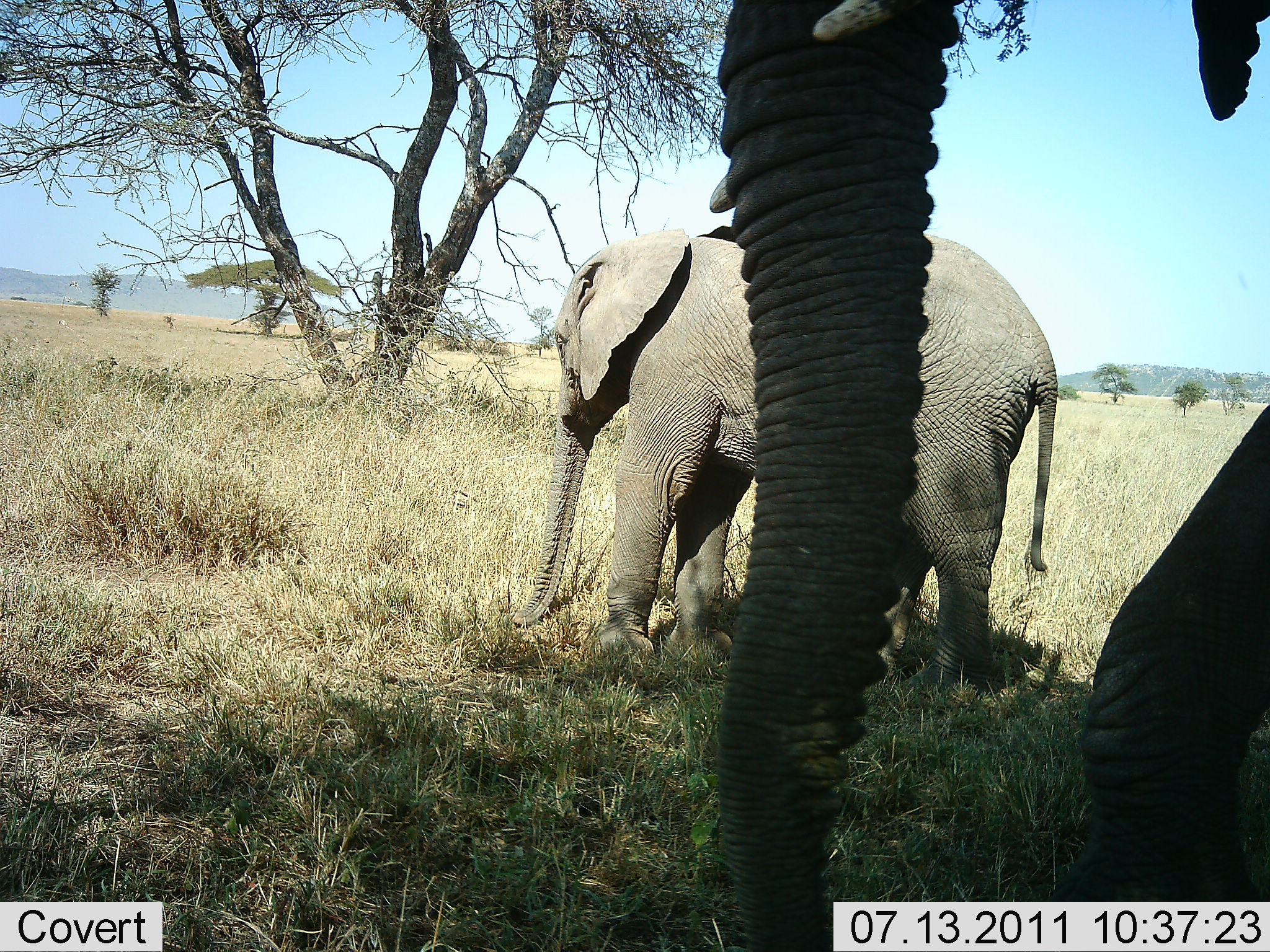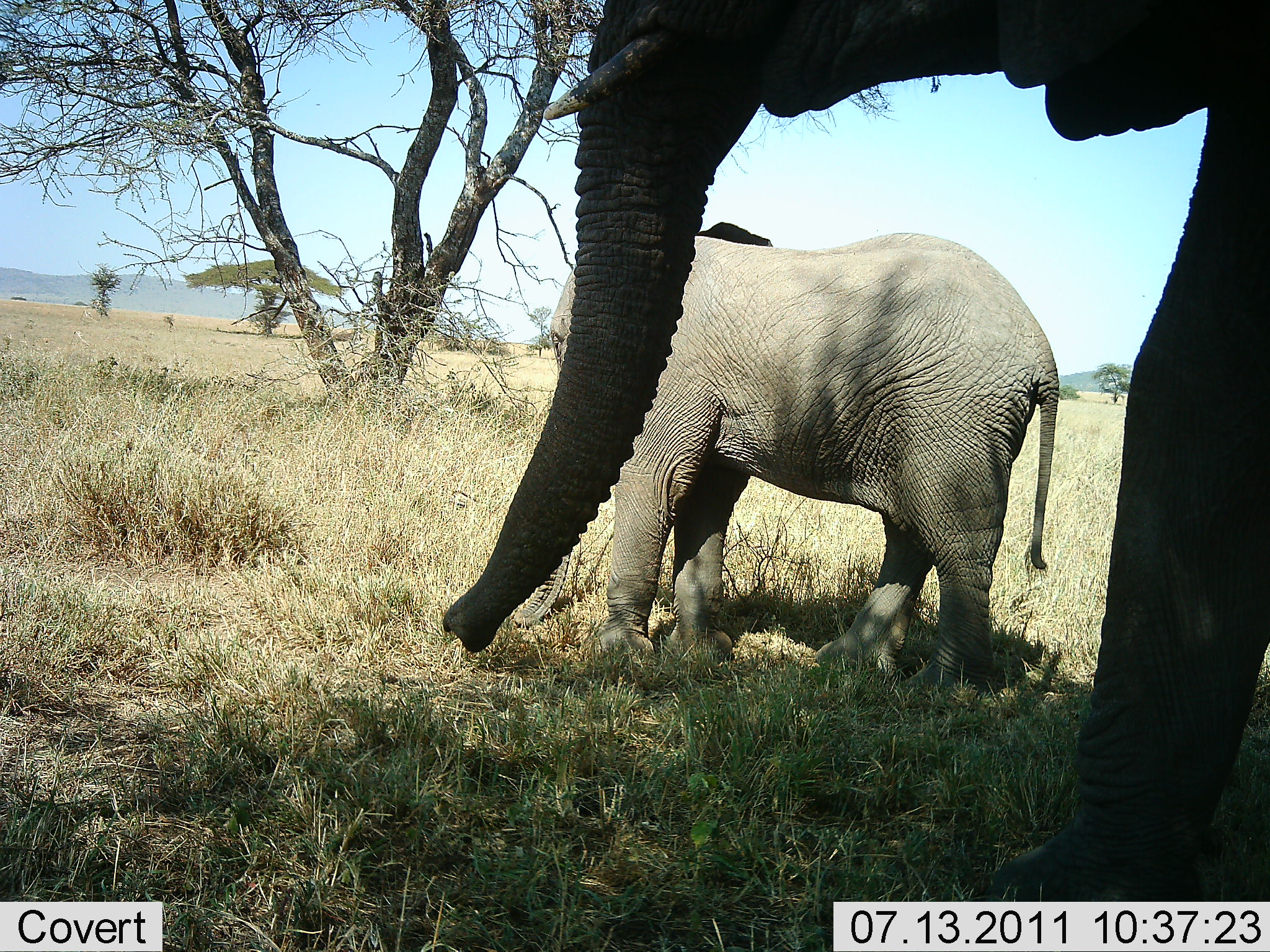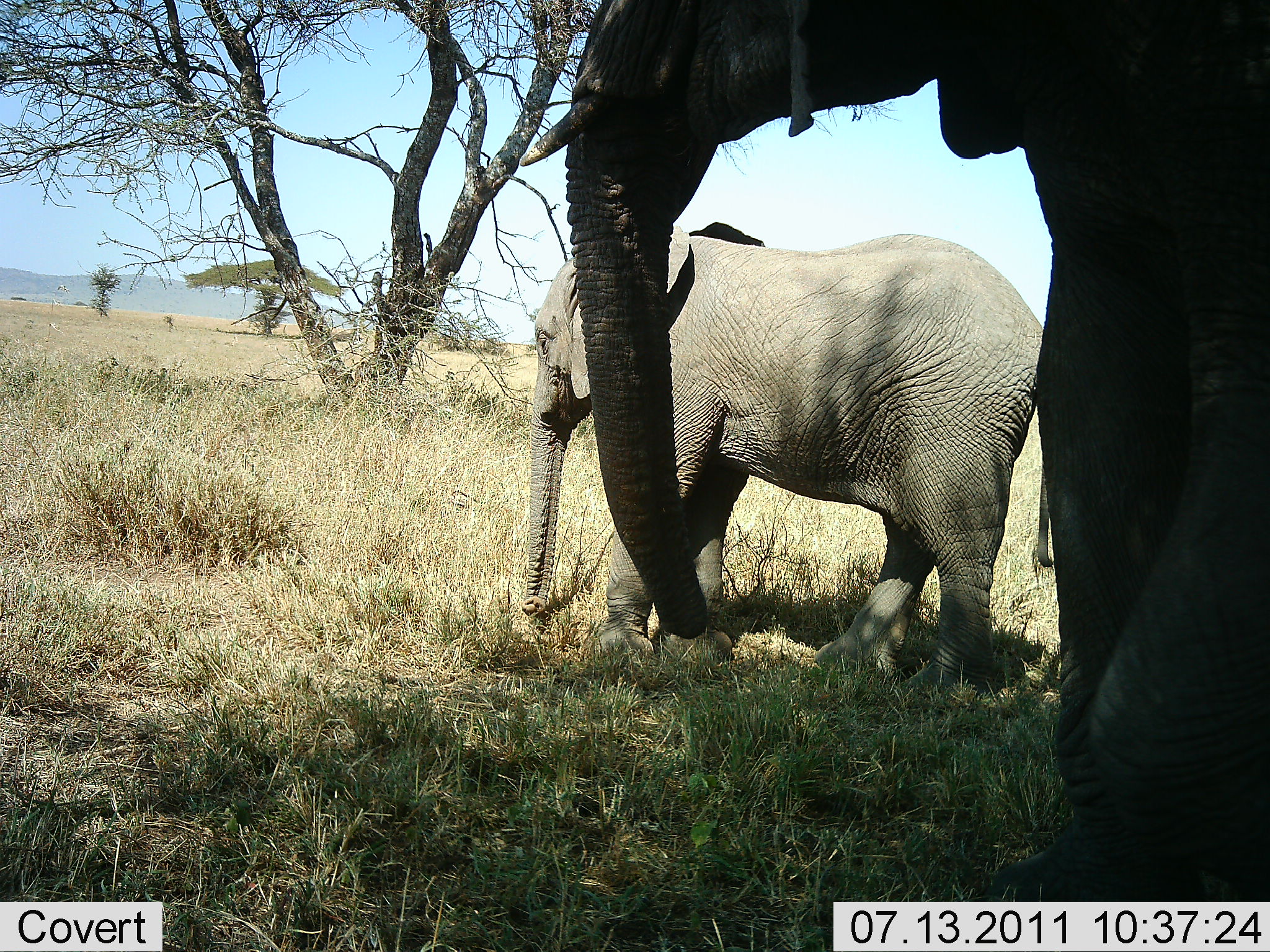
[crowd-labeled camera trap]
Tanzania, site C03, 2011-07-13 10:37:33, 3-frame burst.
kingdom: Animalia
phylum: Chordata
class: Mammalia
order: Proboscidea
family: Elephantidae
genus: Loxodonta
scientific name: Loxodonta africana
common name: african bush elephant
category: elephant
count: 2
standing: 73%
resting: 0%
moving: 45%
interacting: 0%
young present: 64%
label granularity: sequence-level